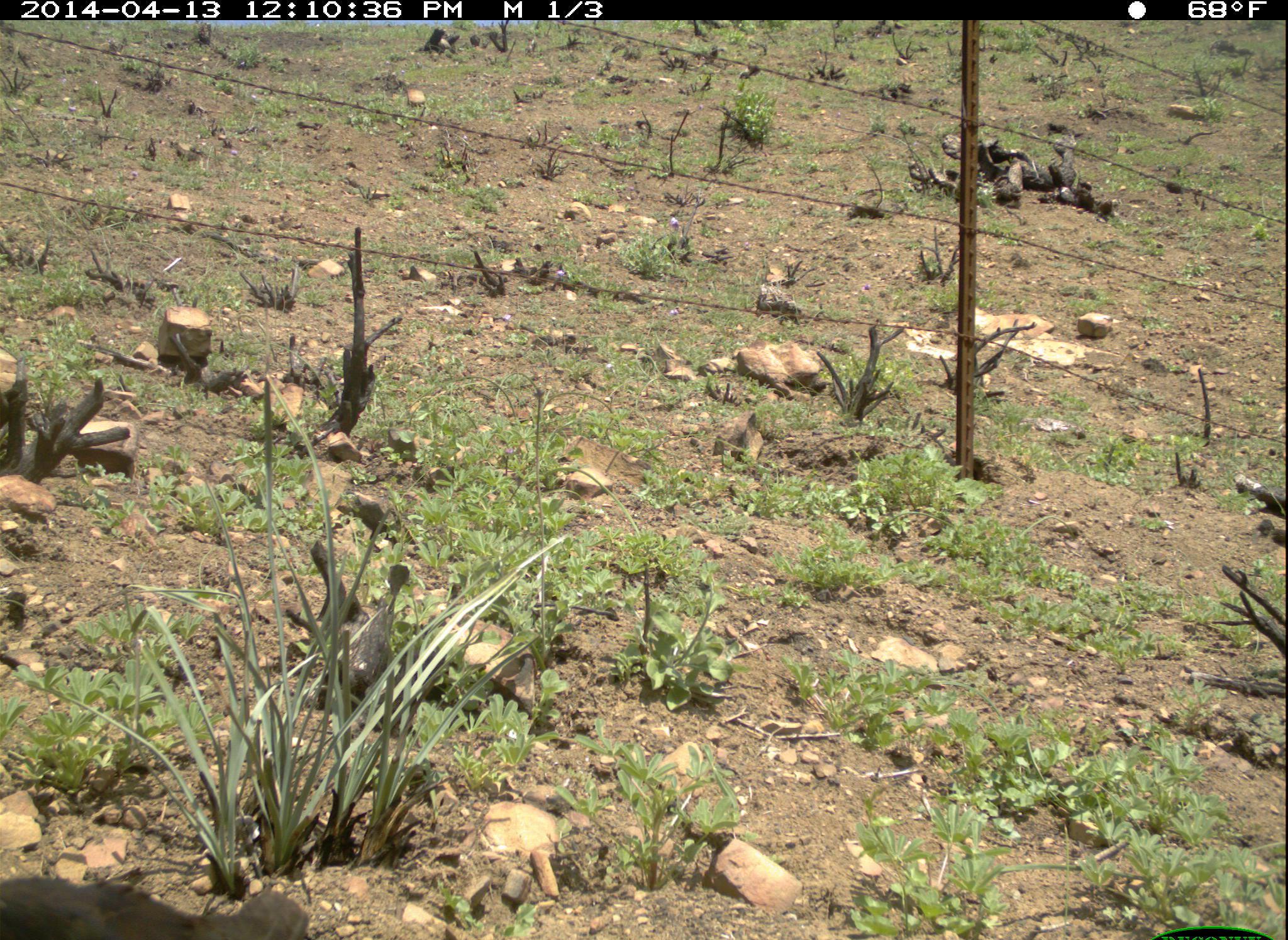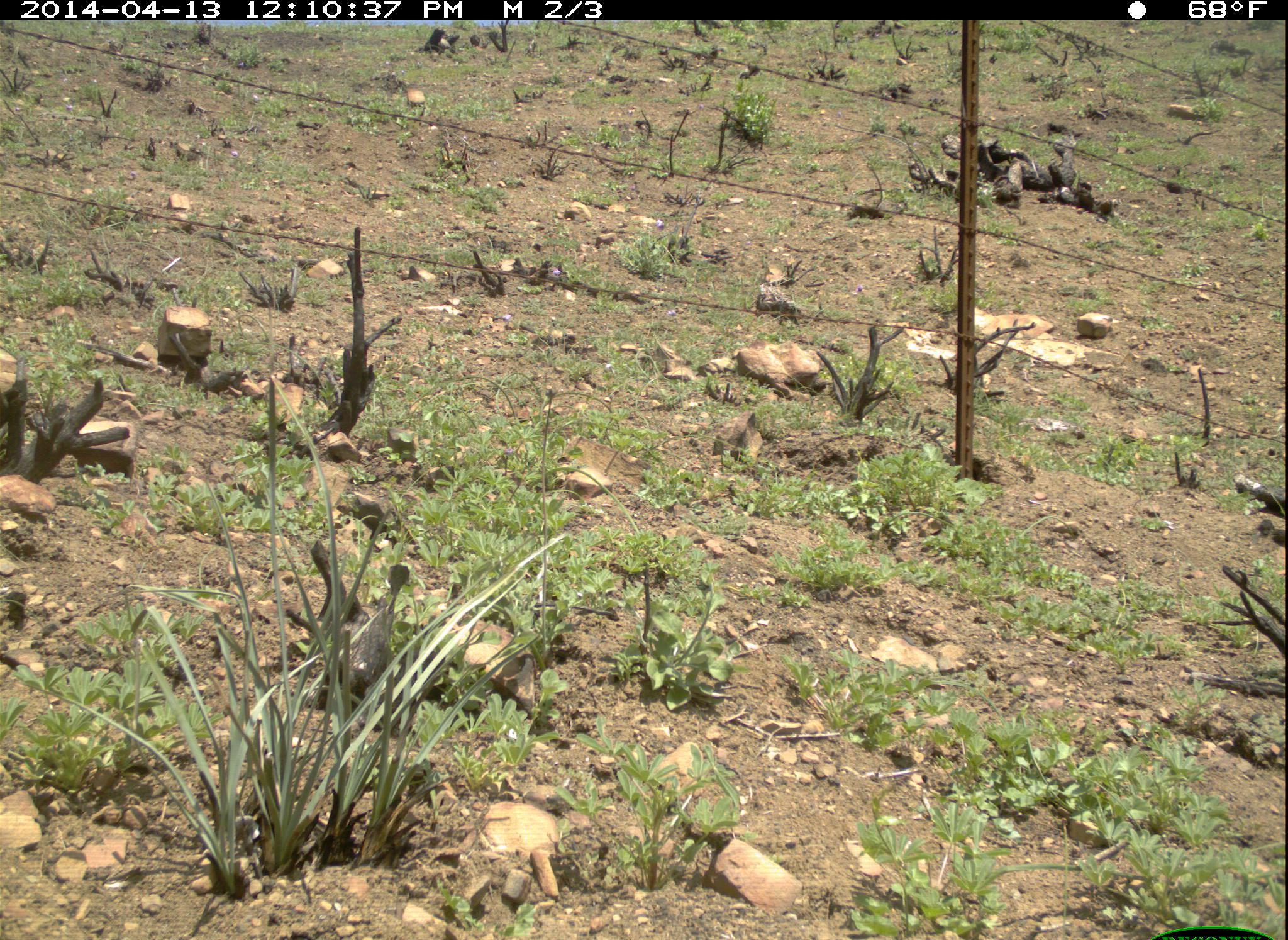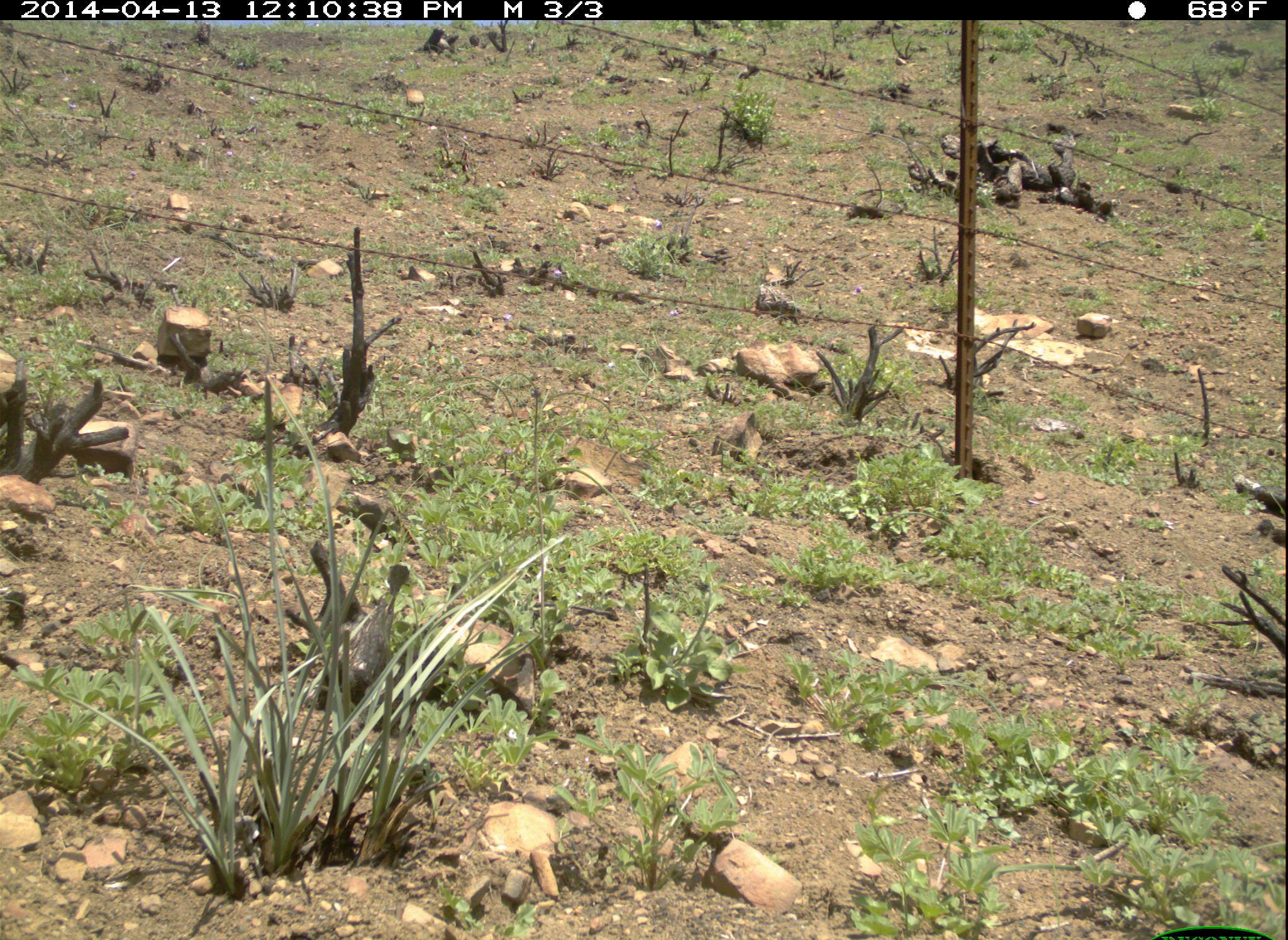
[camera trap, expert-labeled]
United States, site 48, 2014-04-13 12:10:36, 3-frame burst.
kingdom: Animalia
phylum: Chordata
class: Aves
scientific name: Aves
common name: bird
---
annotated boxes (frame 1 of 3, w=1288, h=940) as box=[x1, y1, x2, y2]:
bird: box=[0, 874, 313, 938]